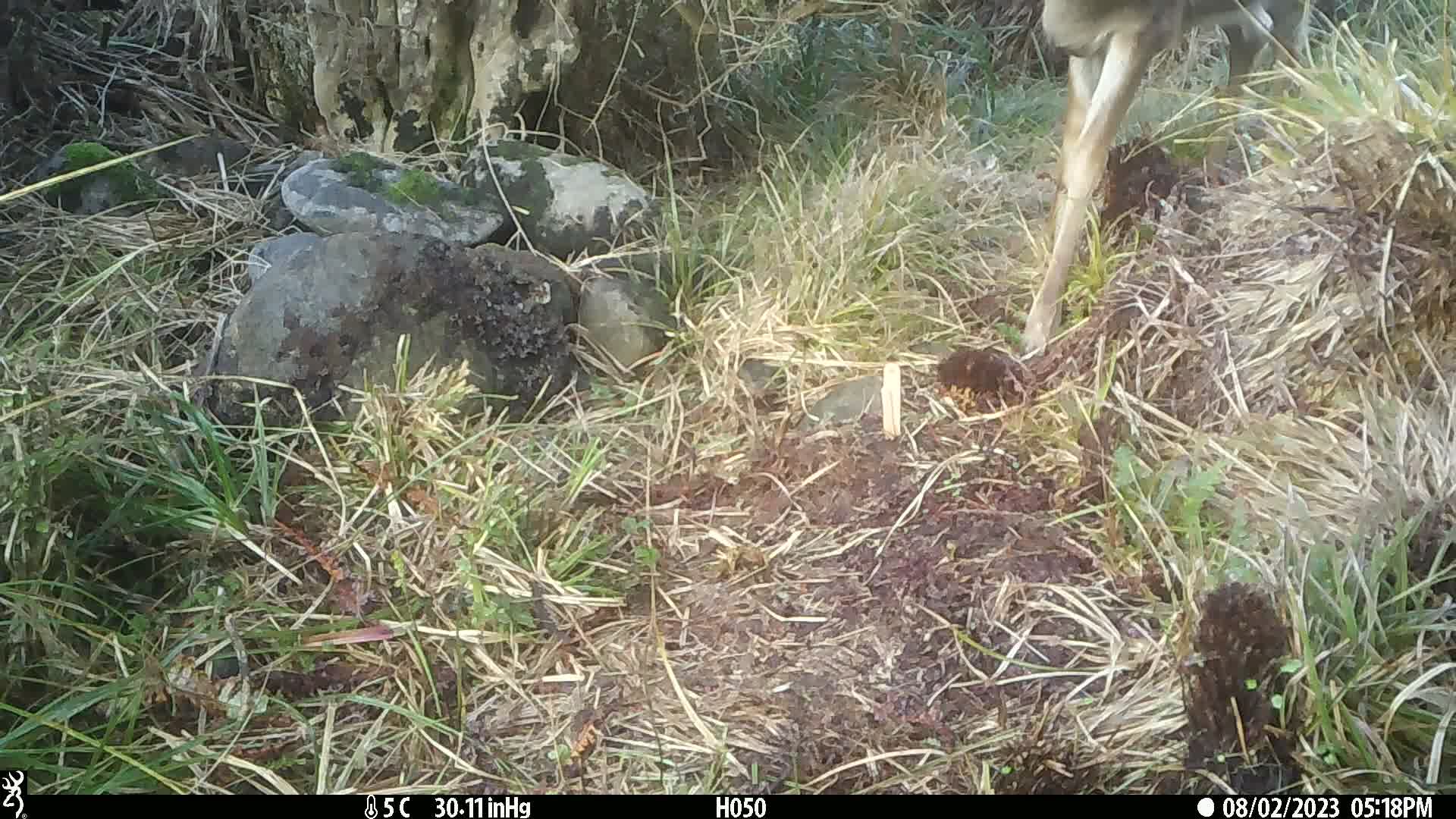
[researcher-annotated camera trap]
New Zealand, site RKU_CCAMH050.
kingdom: Animalia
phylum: Chordata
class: Mammalia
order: Artiodactyla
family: Cervidae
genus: Odocoileus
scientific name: Odocoileus virginianus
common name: white-tailed deer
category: white tailed deer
White tailed deer (white-tailed deer) (Odocoileus virginianus).